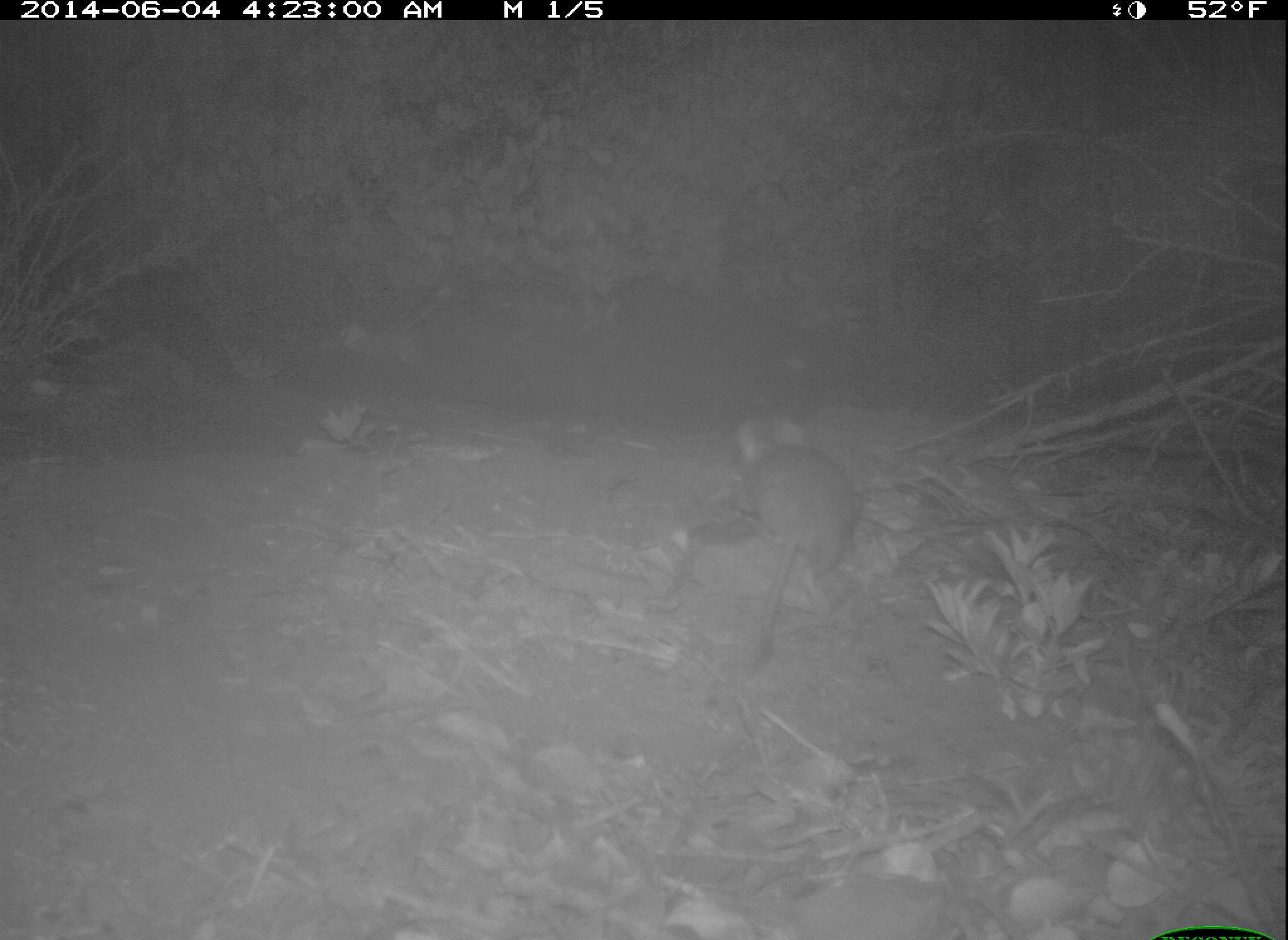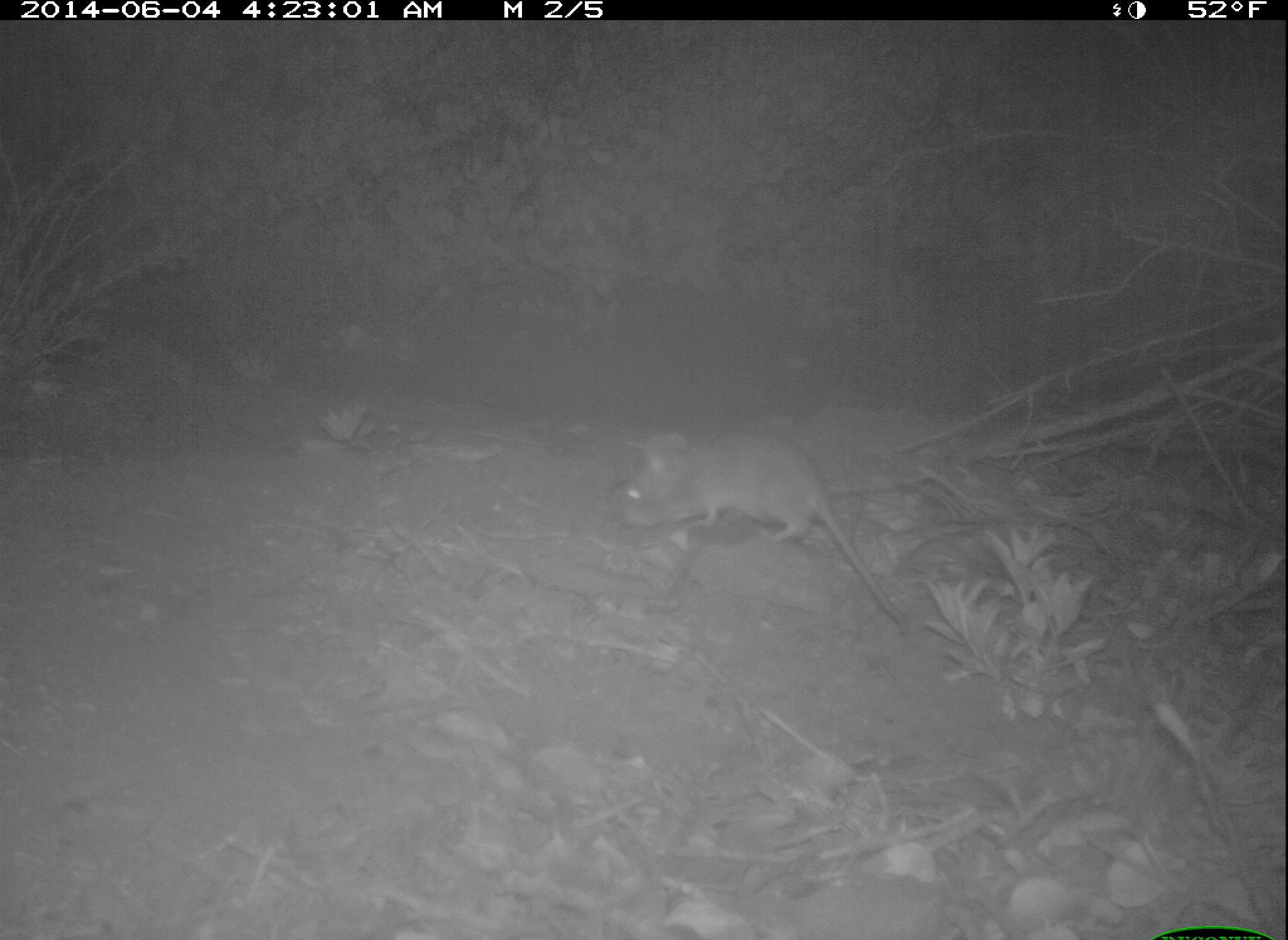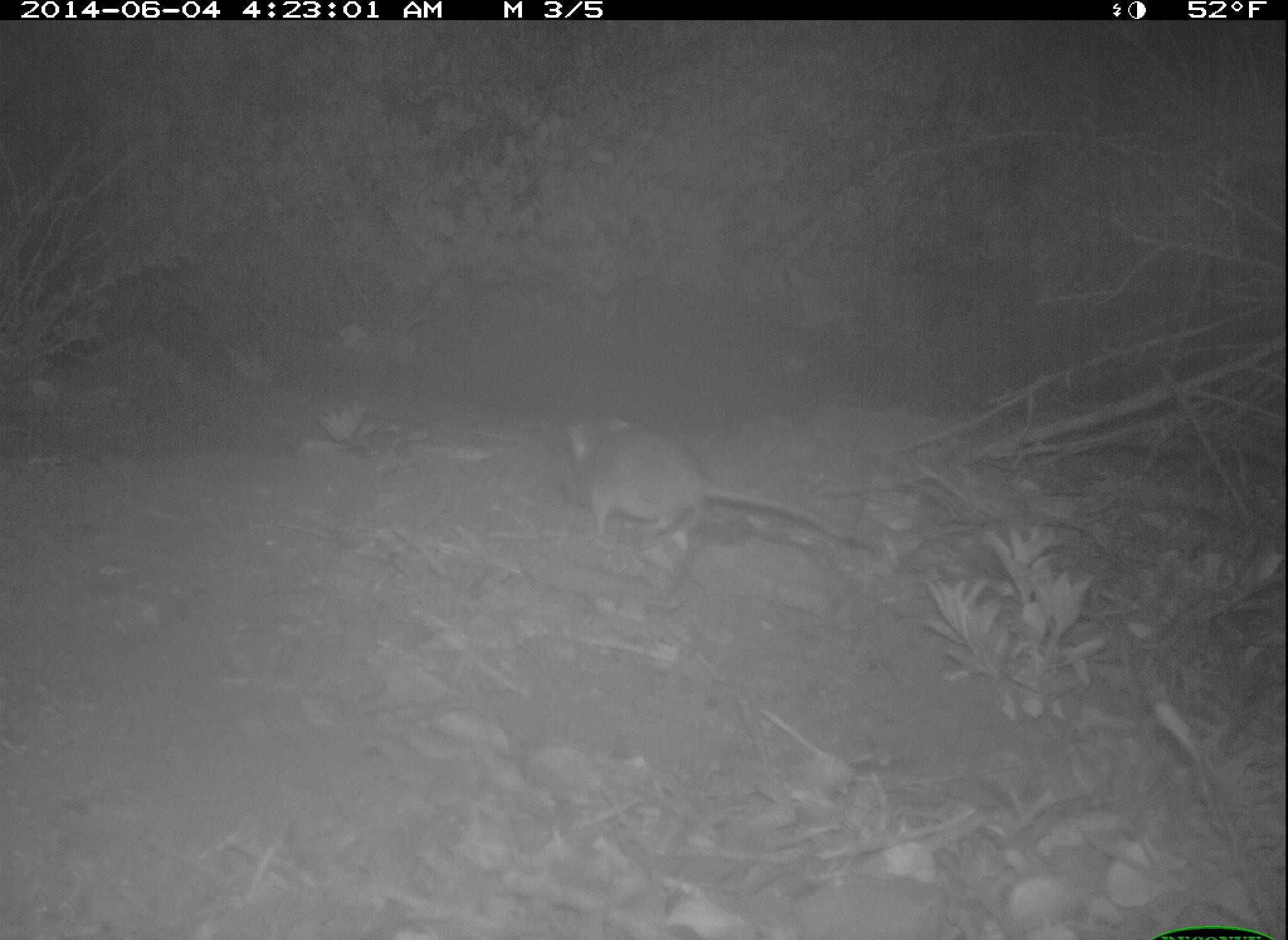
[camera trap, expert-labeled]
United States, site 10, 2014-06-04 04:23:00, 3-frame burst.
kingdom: Animalia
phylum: Chordata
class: Mammalia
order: Rodentia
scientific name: Rodentia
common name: rodent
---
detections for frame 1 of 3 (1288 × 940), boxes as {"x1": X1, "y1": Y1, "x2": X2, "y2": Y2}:
rodent: {"x1": 726, "y1": 420, "x2": 858, "y2": 676}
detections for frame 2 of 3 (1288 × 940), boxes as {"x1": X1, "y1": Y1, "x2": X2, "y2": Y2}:
rodent: {"x1": 605, "y1": 433, "x2": 913, "y2": 639}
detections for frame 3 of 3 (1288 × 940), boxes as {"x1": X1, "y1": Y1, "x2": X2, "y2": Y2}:
rodent: {"x1": 561, "y1": 420, "x2": 884, "y2": 561}